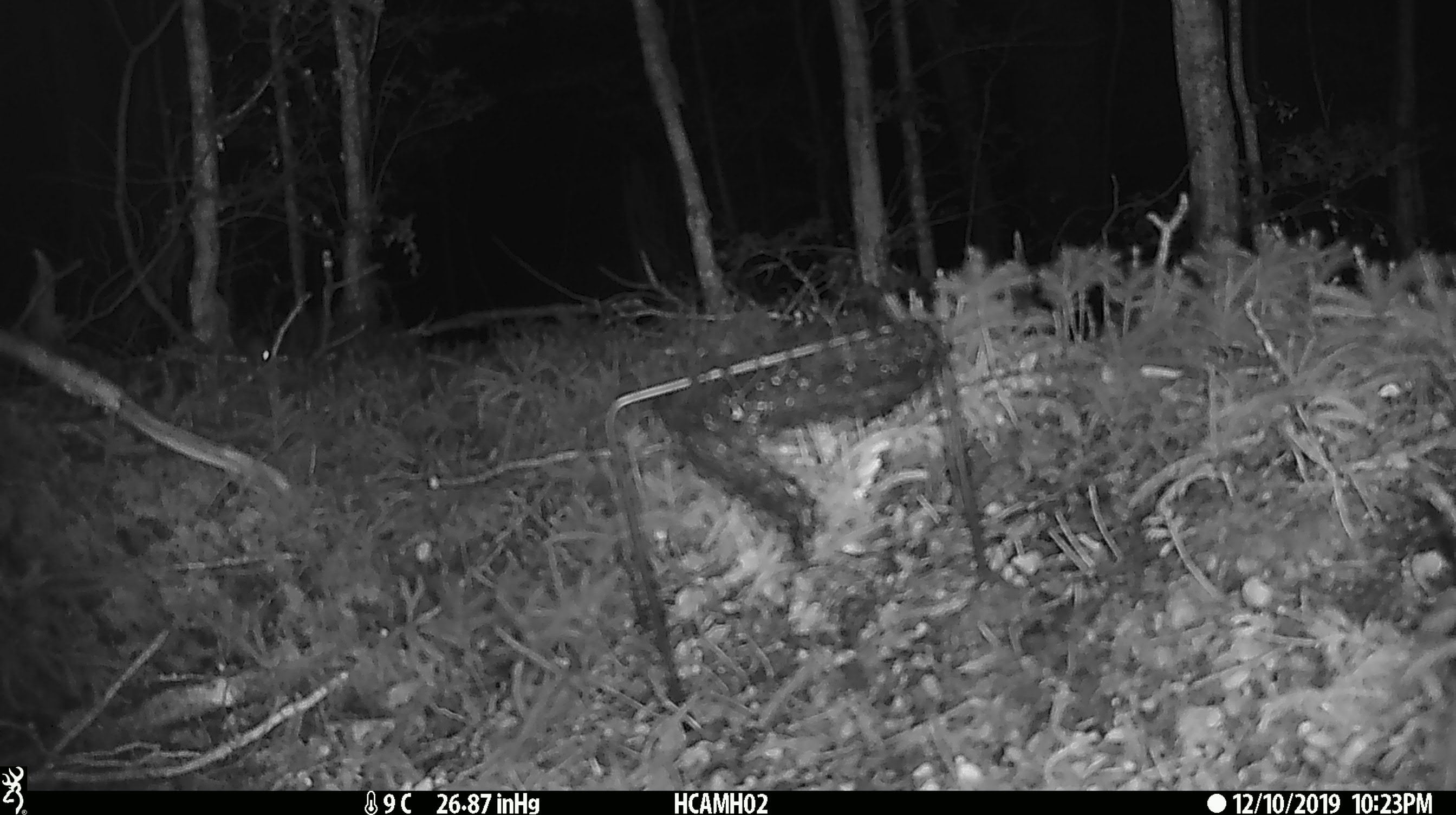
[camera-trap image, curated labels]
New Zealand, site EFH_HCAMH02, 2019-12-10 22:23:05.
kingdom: Animalia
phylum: Chordata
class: Mammalia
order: Rodentia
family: Muridae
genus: Mus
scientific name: Mus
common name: mouse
Mouse (Mus).